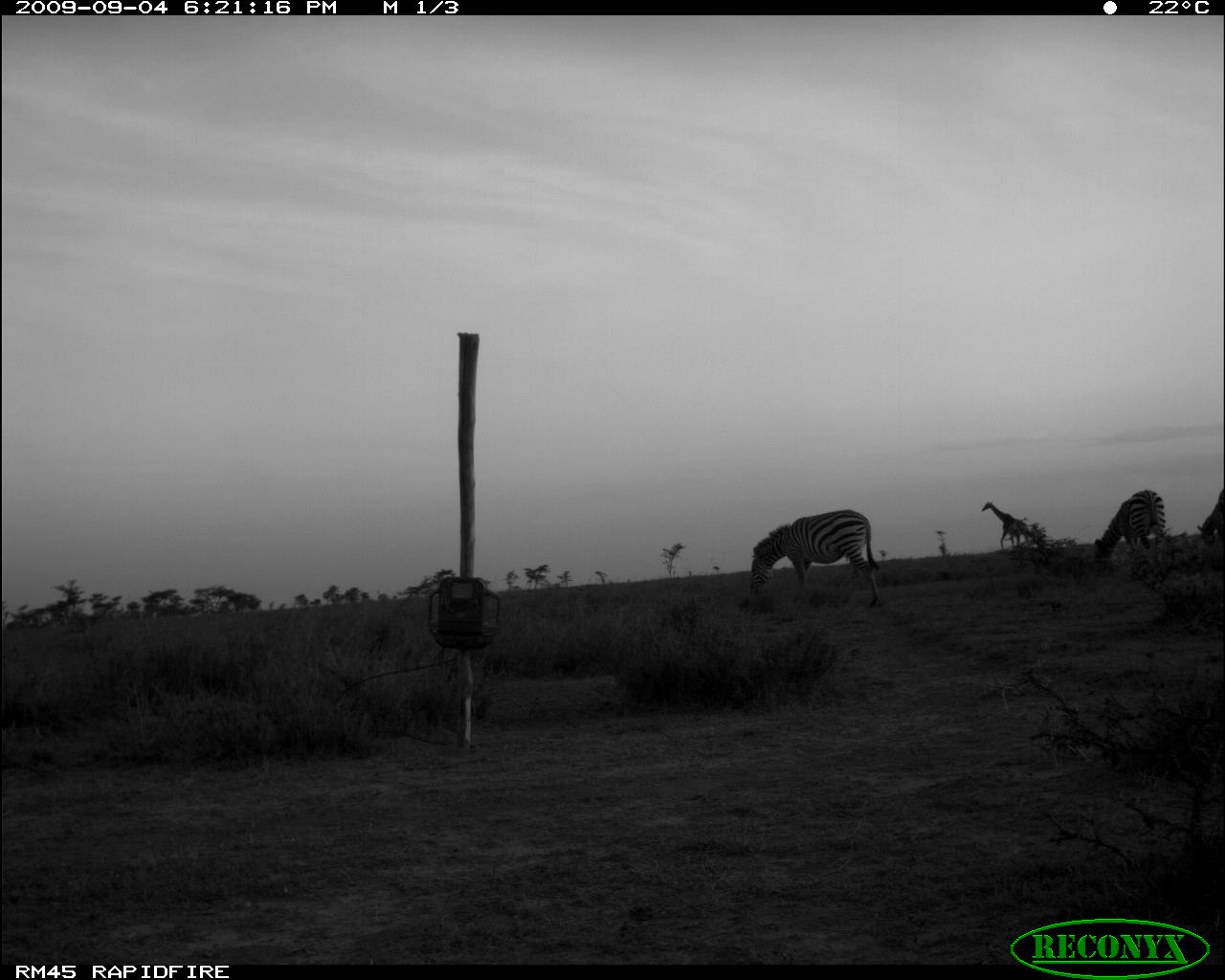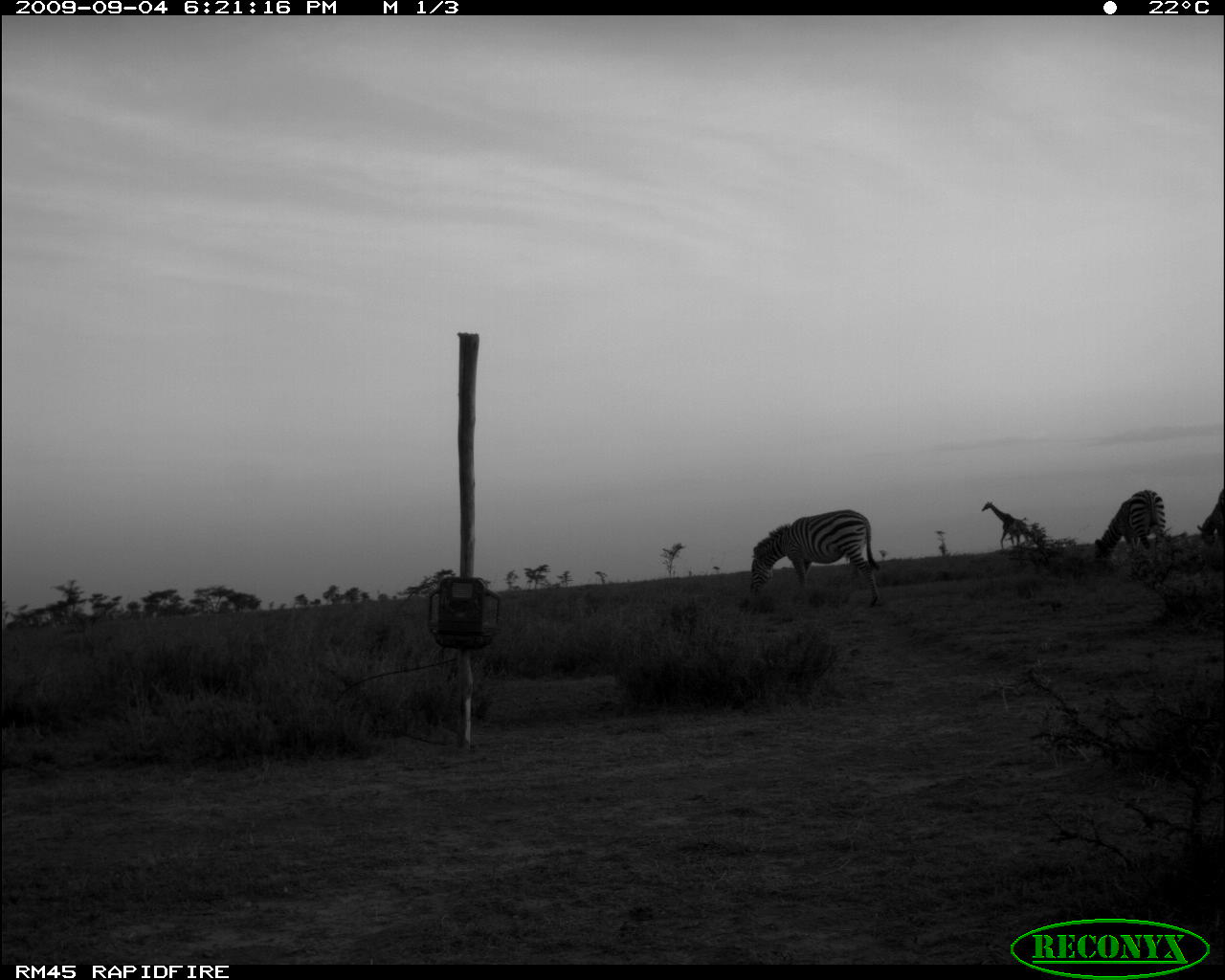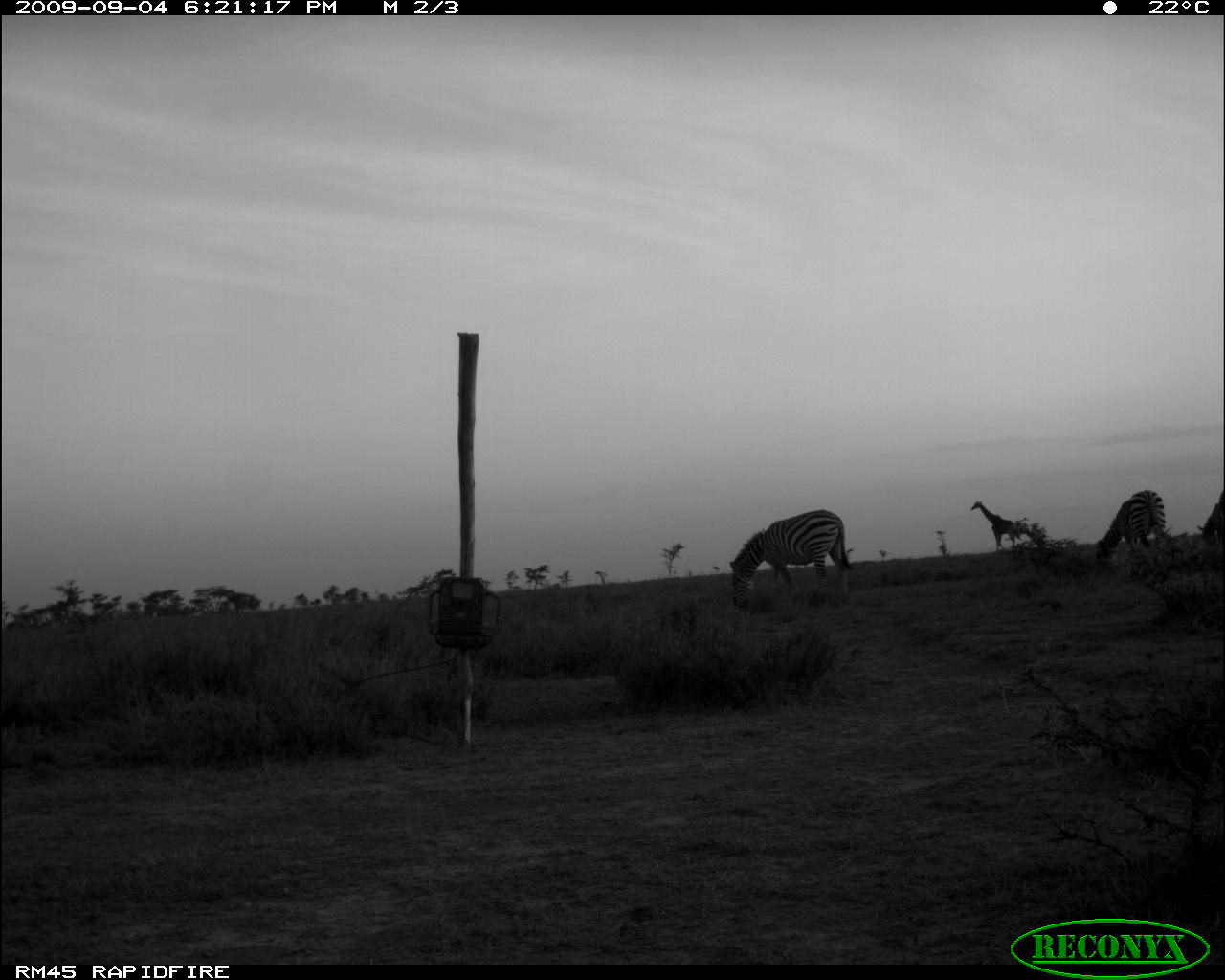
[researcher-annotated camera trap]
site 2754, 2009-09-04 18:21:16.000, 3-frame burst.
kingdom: Animalia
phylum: Chordata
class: Mammalia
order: Perissodactyla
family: Equidae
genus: Equus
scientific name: Equus quagga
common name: plains zebra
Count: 3.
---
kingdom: Animalia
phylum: Chordata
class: Mammalia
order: Artiodactyla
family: Giraffidae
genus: Giraffa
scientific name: Giraffa camelopardalis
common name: giraffe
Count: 1.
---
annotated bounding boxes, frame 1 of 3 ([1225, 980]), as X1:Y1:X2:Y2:
equus quagga: 749:509:879:607; 1092:487:1168:569; 981:499:1037:551; 1193:486:1225:552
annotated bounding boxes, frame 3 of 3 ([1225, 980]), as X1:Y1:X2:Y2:
equus quagga: 729:509:851:608; 1096:489:1167:569; 970:500:1027:552; 1197:489:1224:552